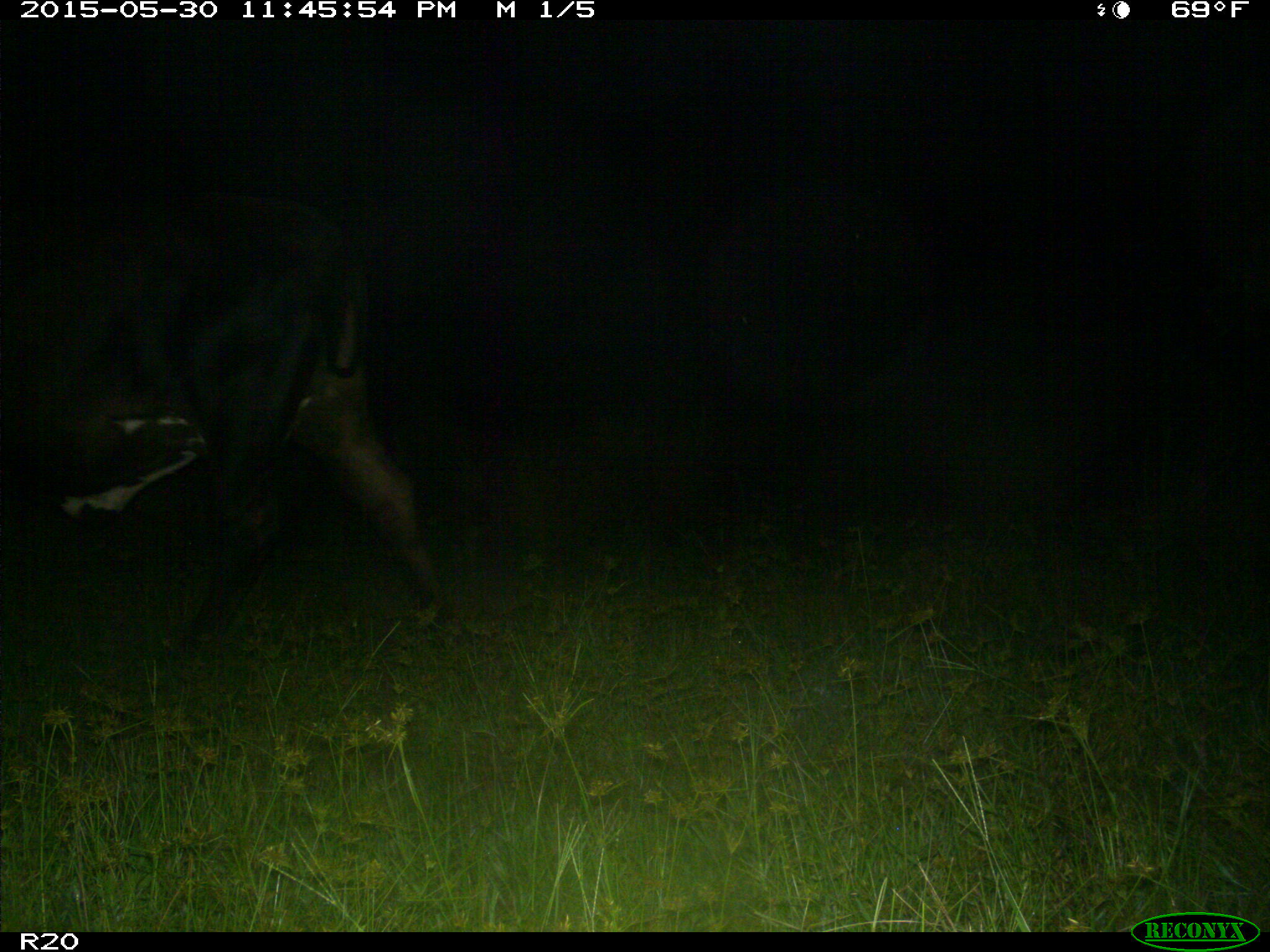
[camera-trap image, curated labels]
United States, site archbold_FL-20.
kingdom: Animalia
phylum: Chordata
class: Mammalia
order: Artiodactyla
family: Bovidae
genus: Bos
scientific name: Bos taurus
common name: domestic cow